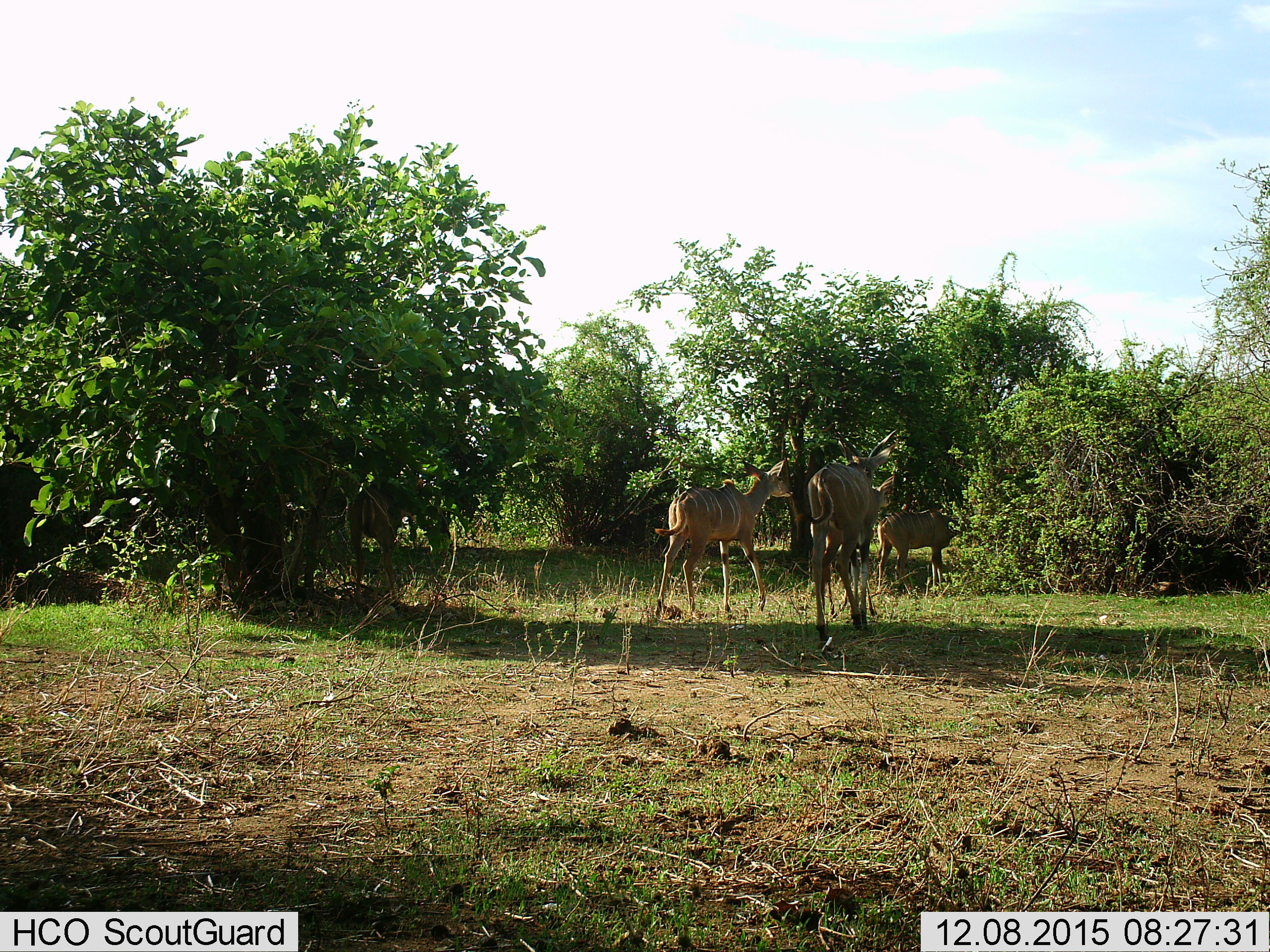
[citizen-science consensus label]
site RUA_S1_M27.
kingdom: Animalia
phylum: Chordata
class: Mammalia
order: Artiodactyla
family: Bovidae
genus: Tragelaphus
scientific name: Tragelaphus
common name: kudu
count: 3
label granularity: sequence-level